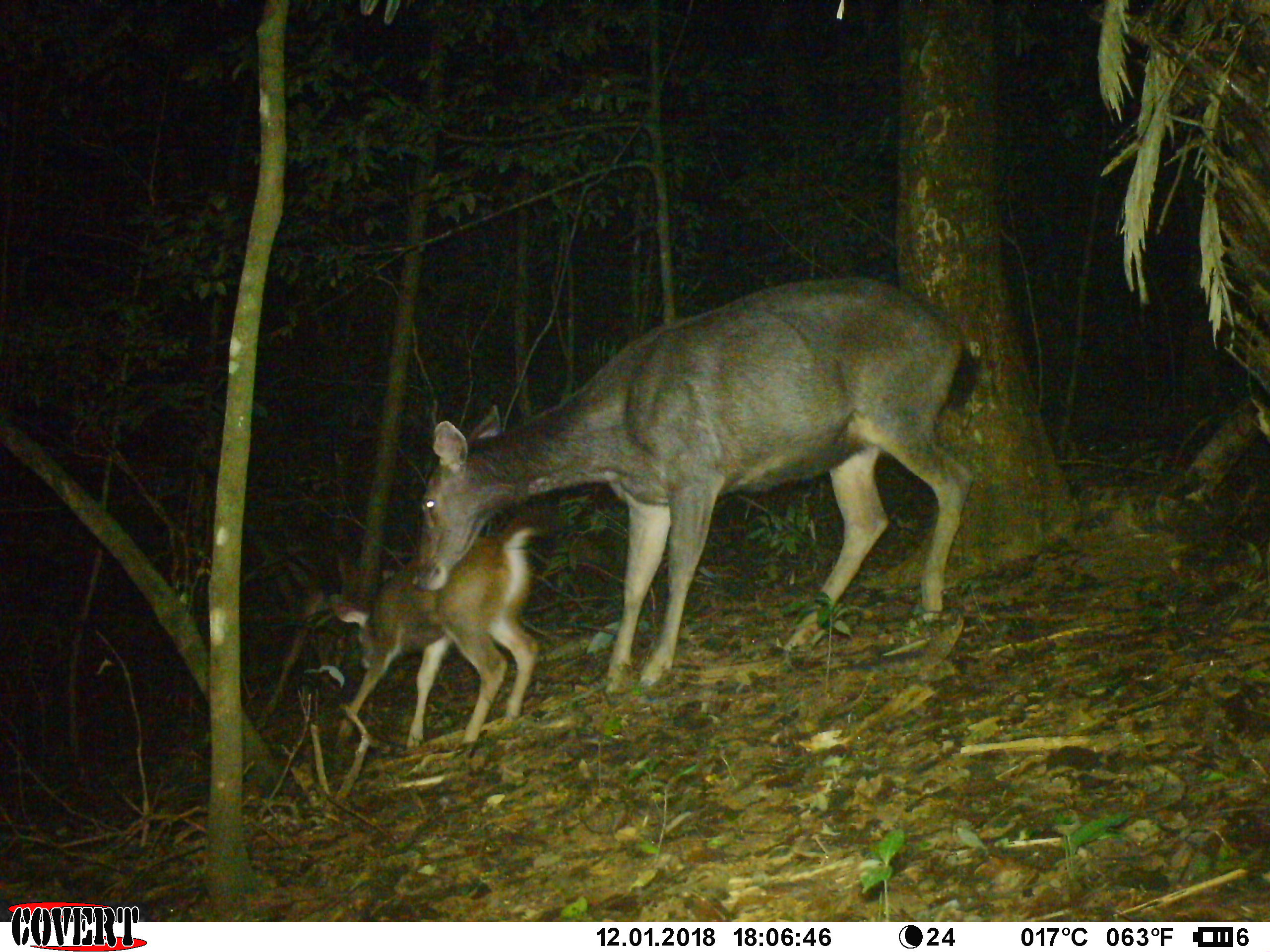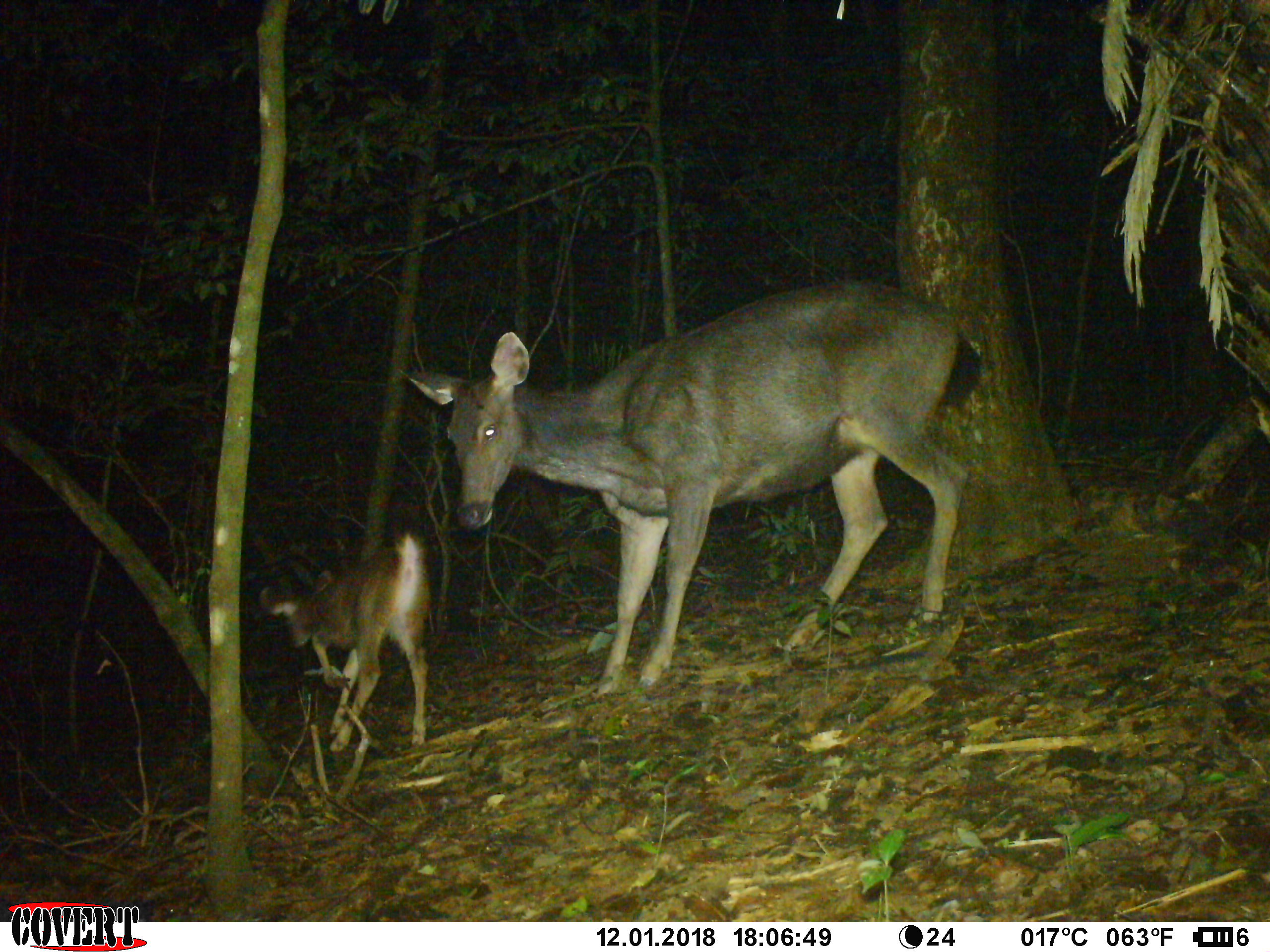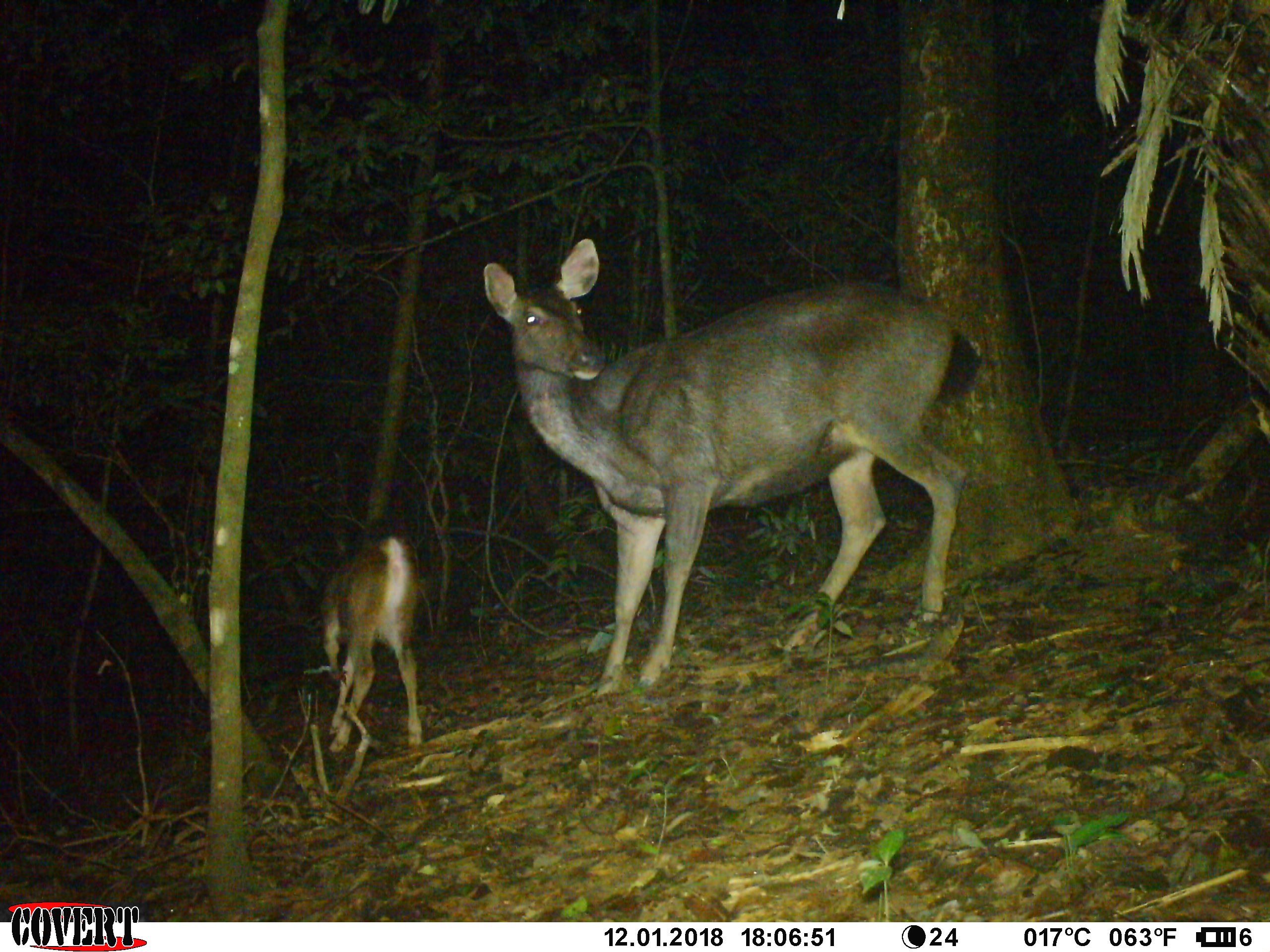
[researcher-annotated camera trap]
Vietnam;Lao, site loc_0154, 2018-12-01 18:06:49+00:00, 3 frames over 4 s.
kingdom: Animalia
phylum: Chordata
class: Mammalia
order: Artiodactyla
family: Cervidae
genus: Rusa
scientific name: Rusa unicolor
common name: sambar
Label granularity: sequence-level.